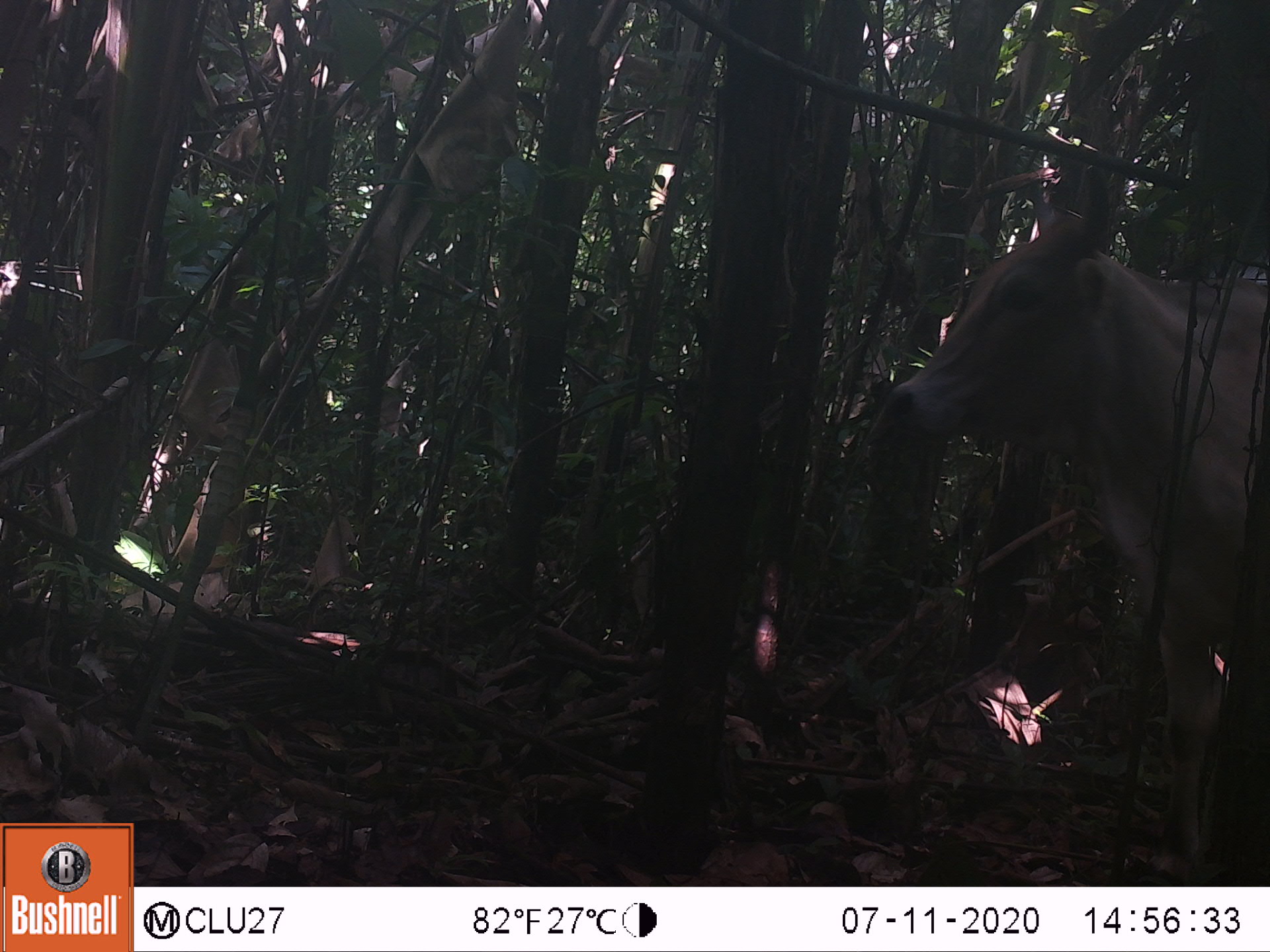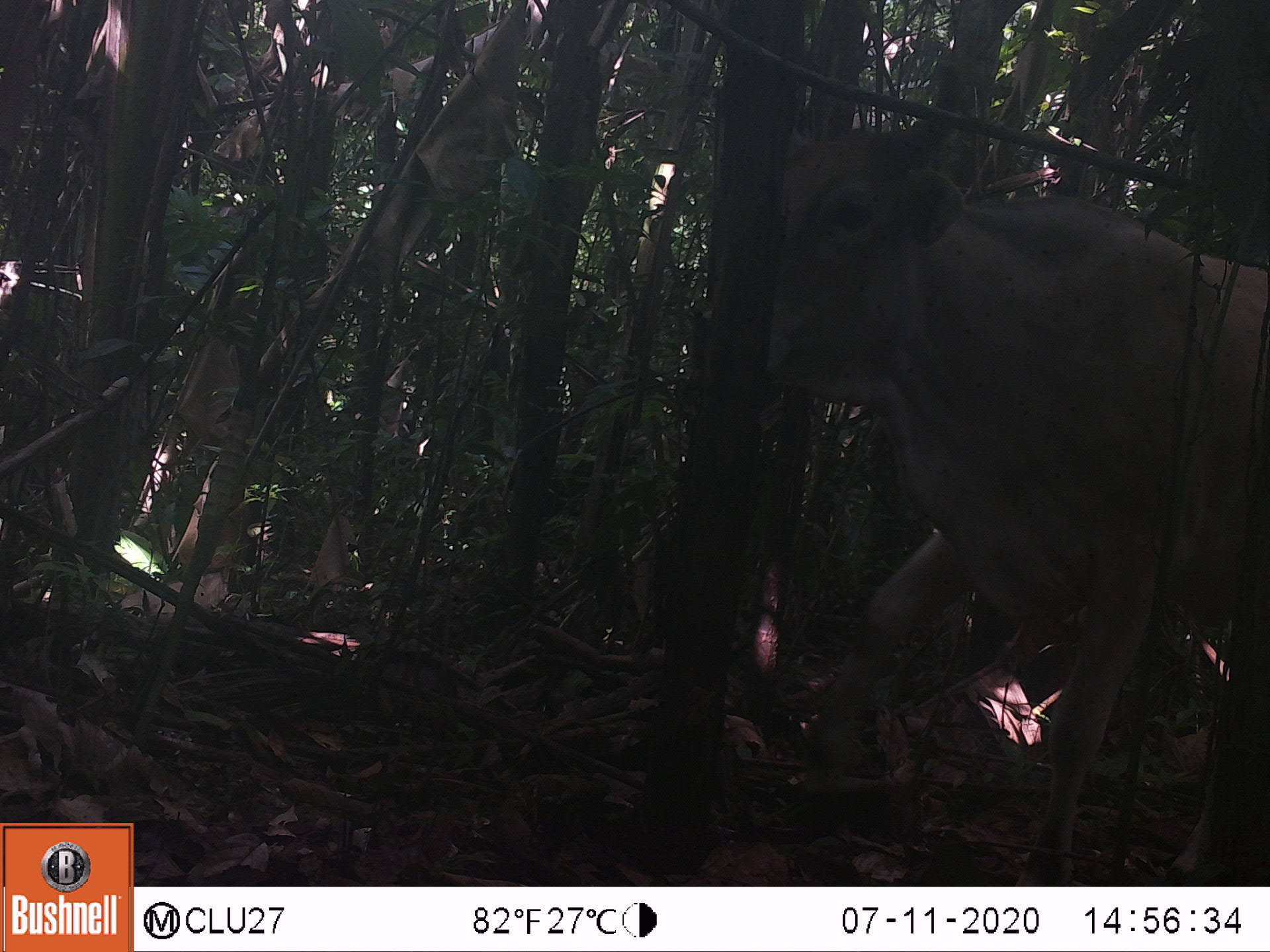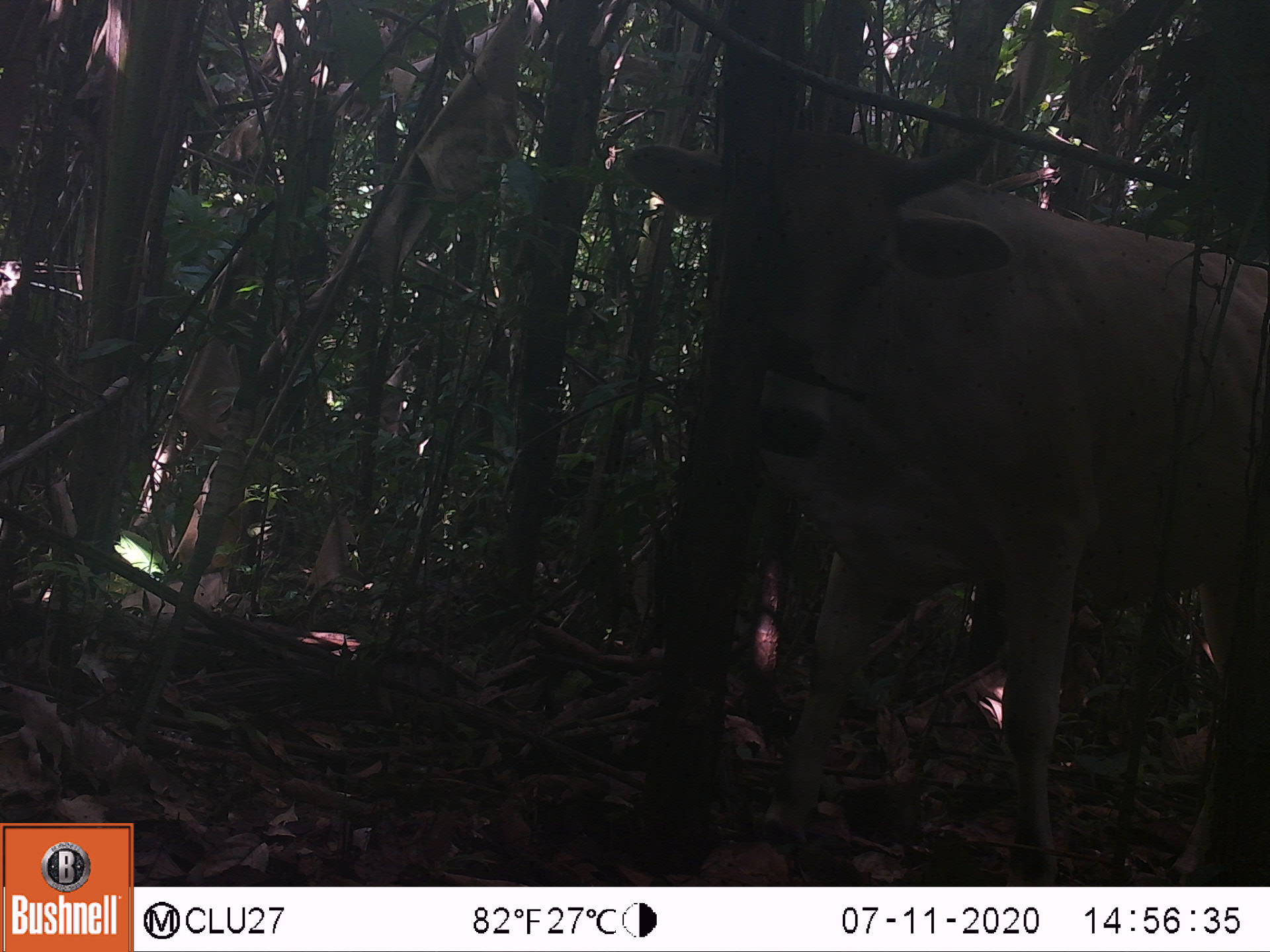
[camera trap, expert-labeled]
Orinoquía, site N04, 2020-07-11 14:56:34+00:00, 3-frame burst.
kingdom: Animalia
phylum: Chordata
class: Mammalia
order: Artiodactyla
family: Bovidae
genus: Bos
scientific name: Bos taurus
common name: cow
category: cattle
Cattle (cow) (Bos taurus).